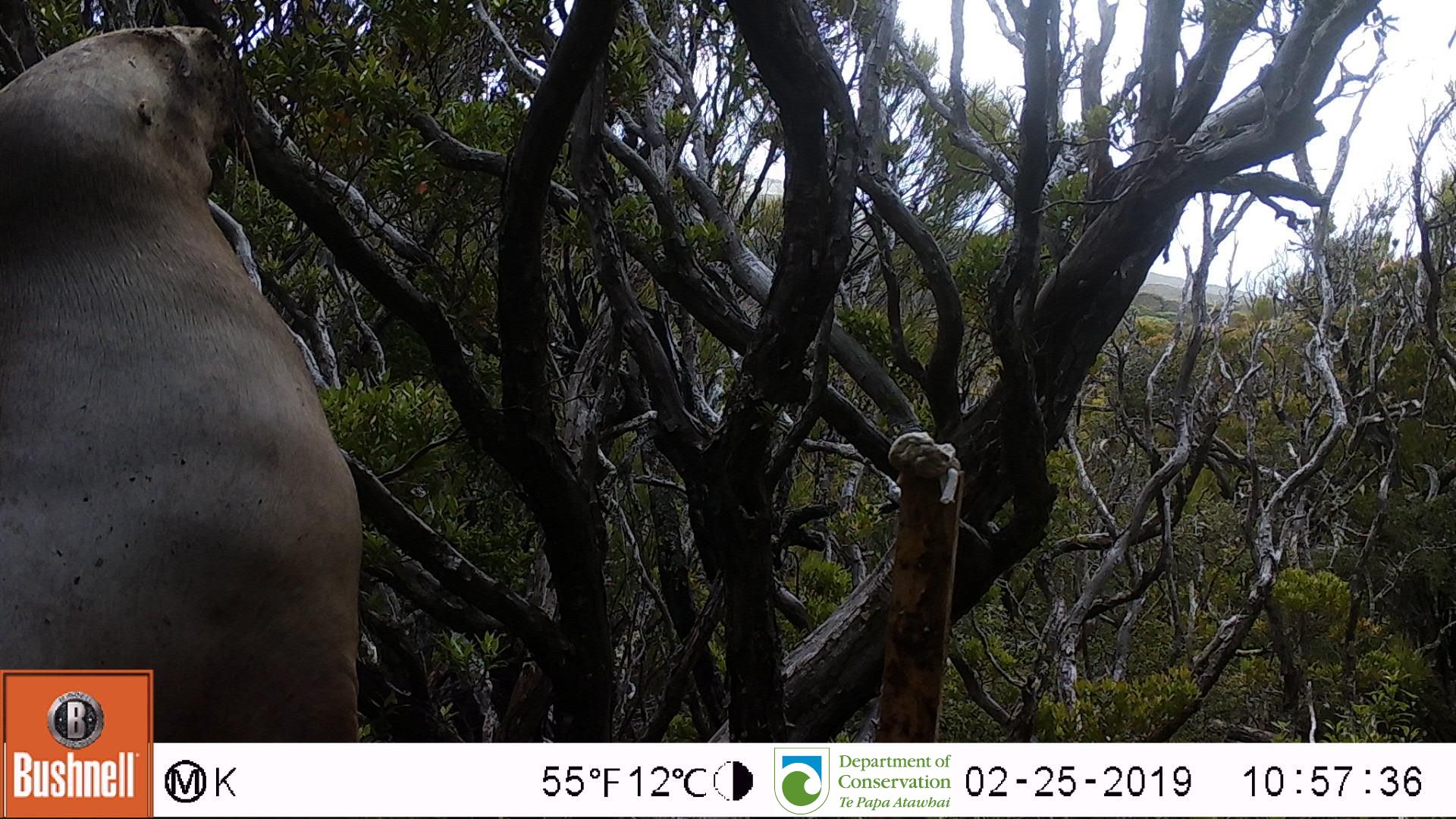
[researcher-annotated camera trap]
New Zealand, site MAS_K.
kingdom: Animalia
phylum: Chordata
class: Mammalia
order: Carnivora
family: Otariidae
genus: Phocarctos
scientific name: Phocarctos hookeri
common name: new zealand sea lion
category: sealion